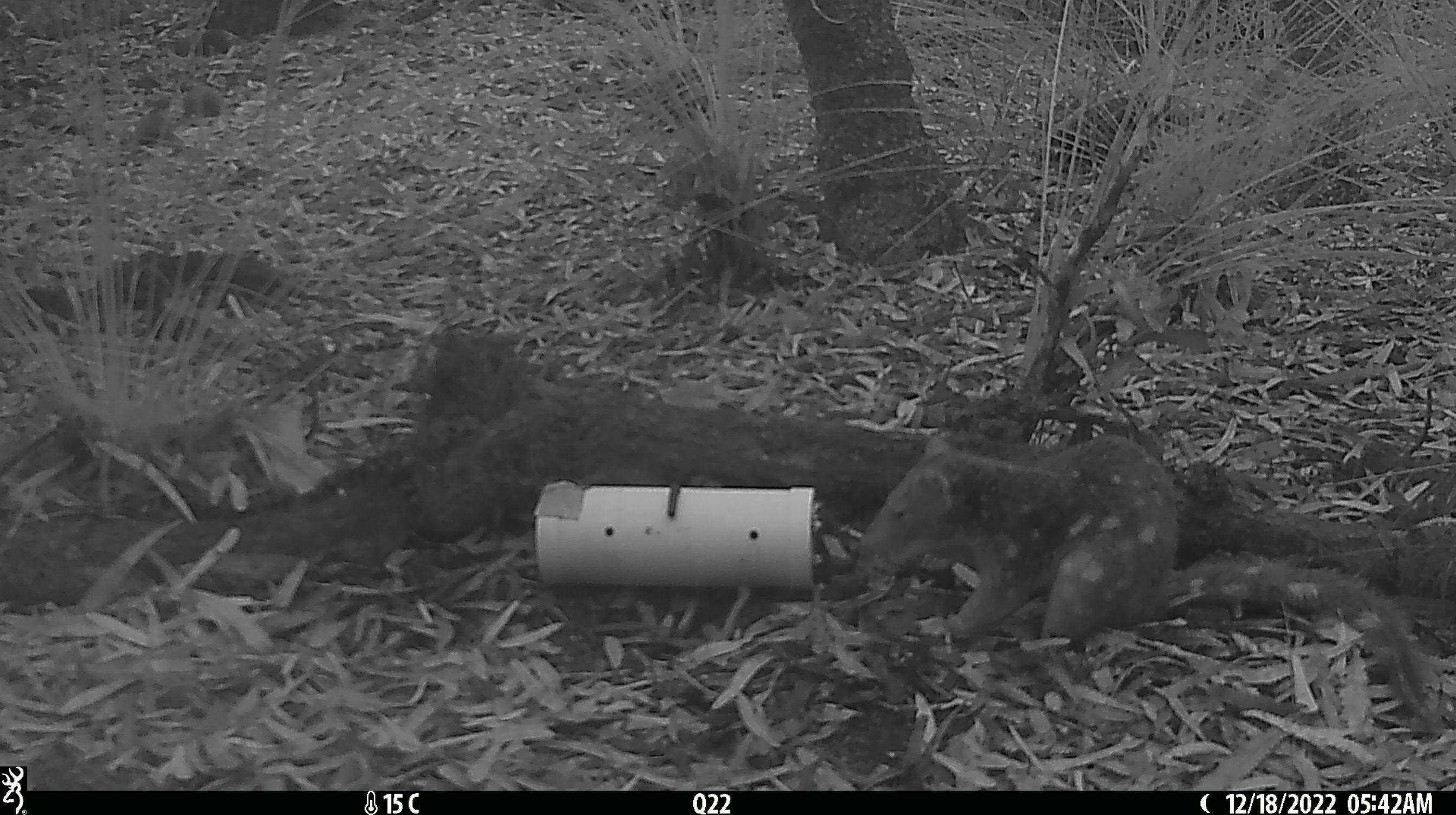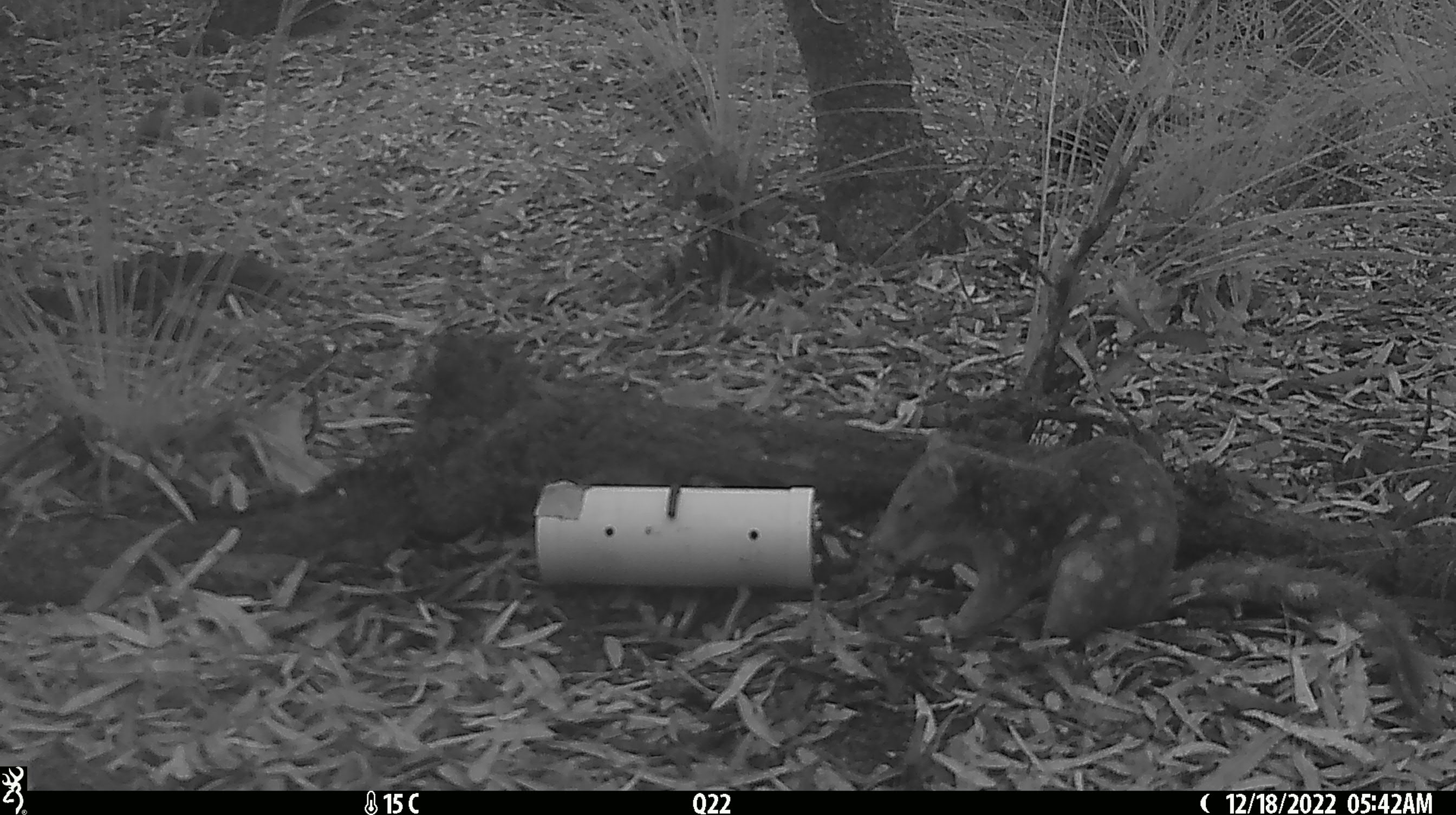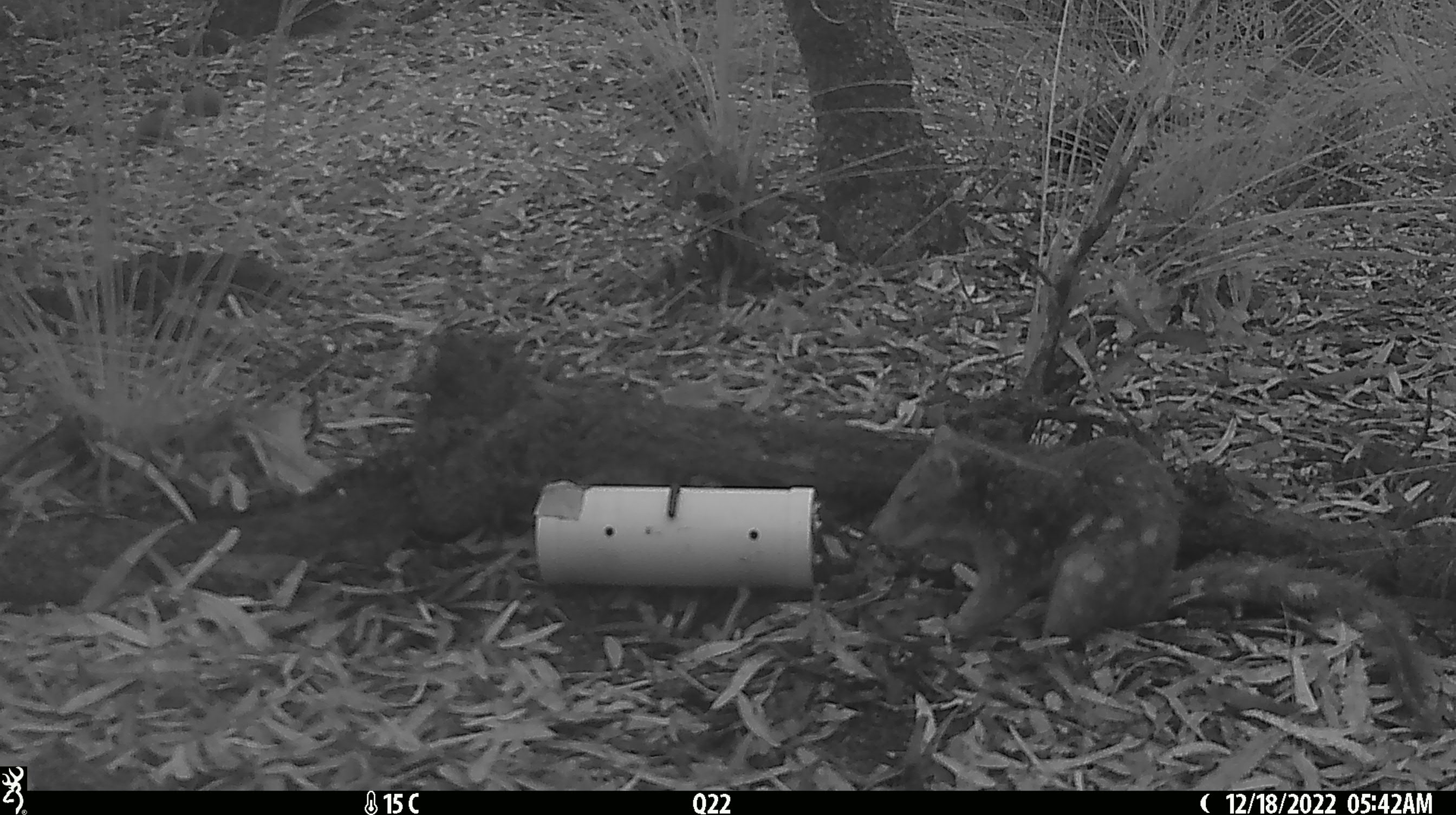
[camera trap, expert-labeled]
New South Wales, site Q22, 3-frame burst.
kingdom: Animalia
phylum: Chordata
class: Mammalia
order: Dasyuromorphia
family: Dasyuridae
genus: Dasyurus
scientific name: Dasyurus maculatus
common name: spotted-tailed quoll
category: quoll